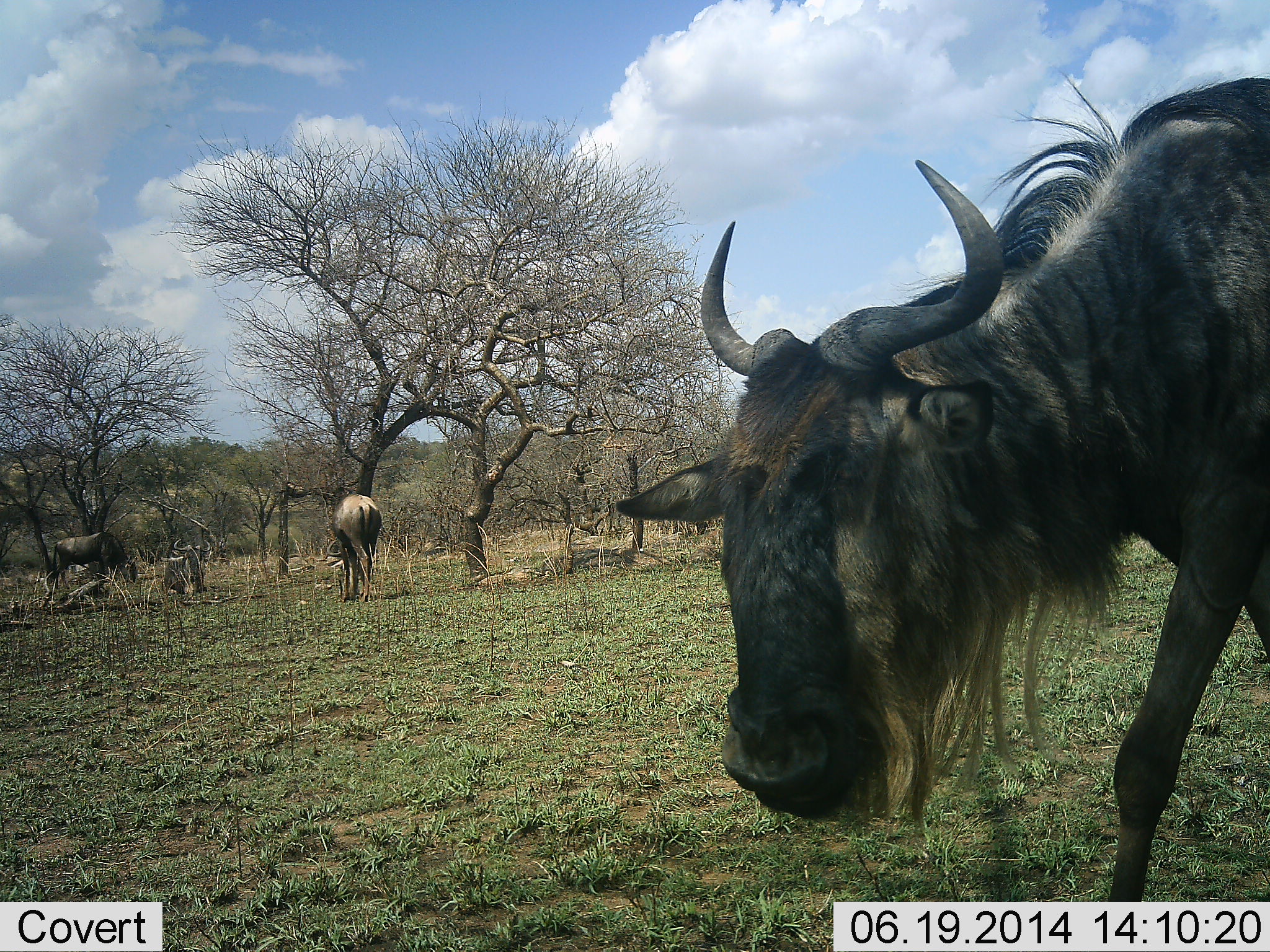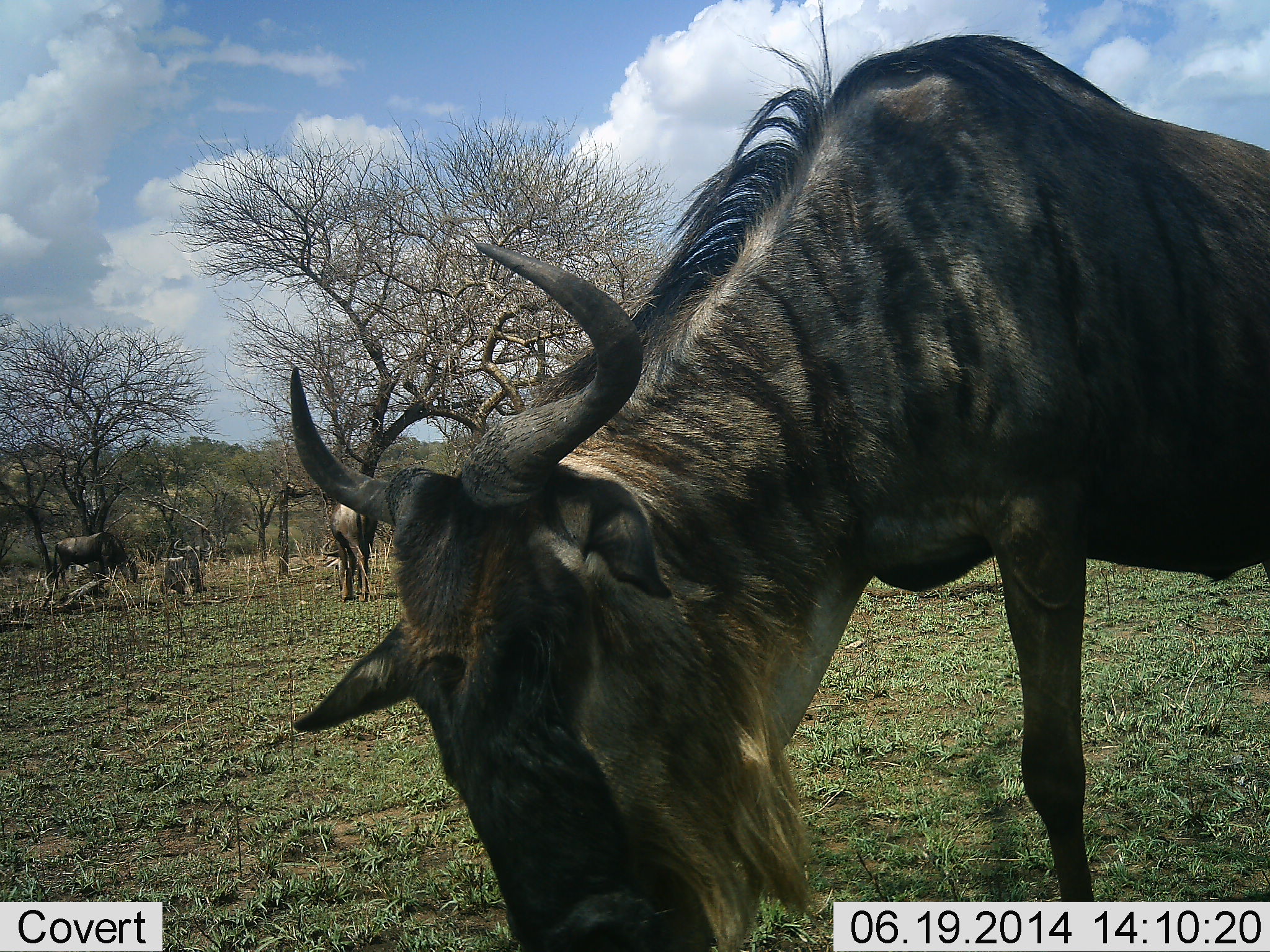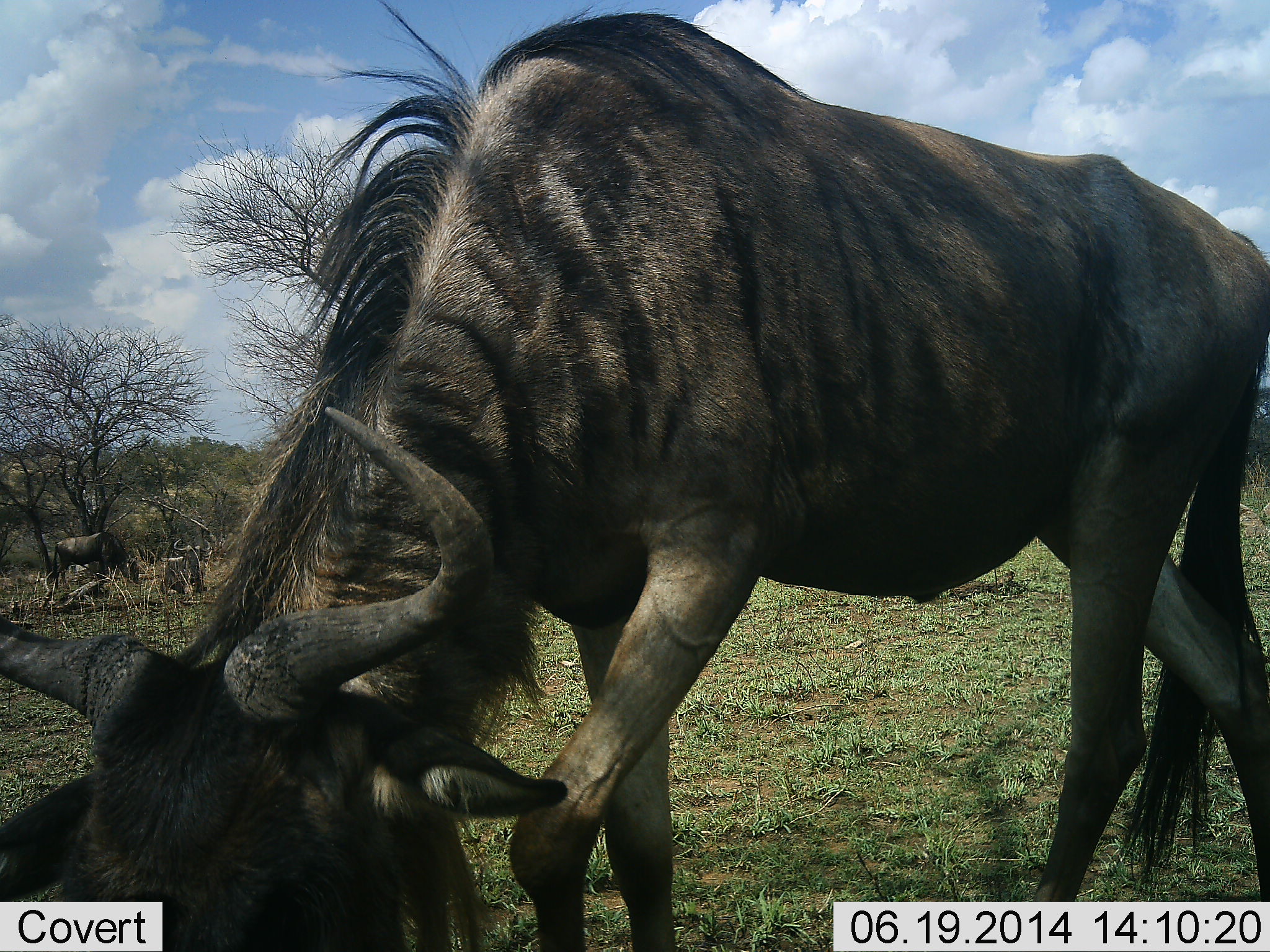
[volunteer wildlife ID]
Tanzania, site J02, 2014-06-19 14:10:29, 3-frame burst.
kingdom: Animalia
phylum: Chordata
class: Mammalia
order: Artiodactyla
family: Bovidae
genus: Connochaetes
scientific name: Connochaetes taurinus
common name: blue wildebeest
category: wildebeest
Wildebeest (blue wildebeest) (Connochaetes taurinus), count 4. Behavior (volunteer vote fractions): standing 50%, resting 70%, moving 40%, interacting 0%. Young present (vote fraction): 0%. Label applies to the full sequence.